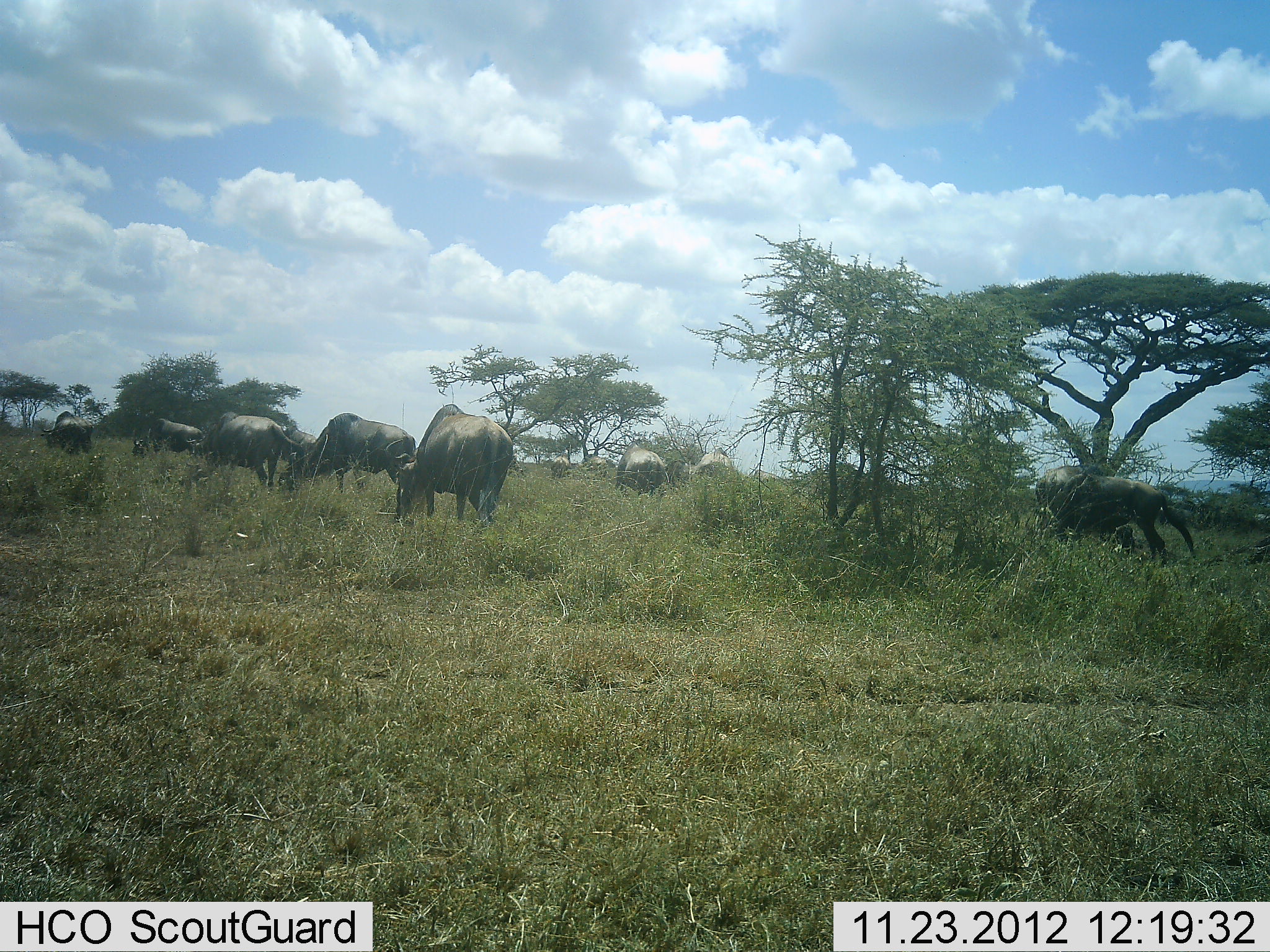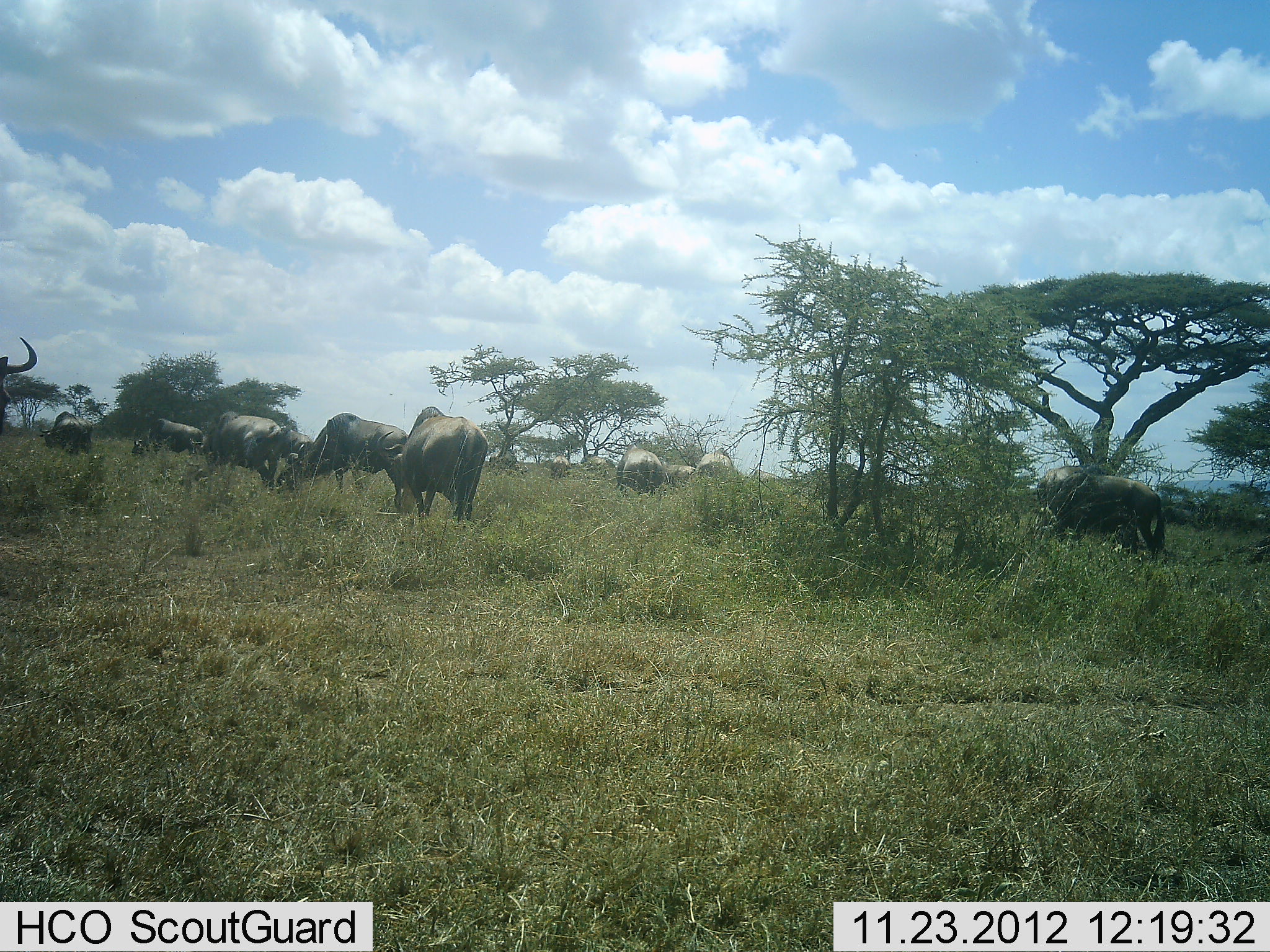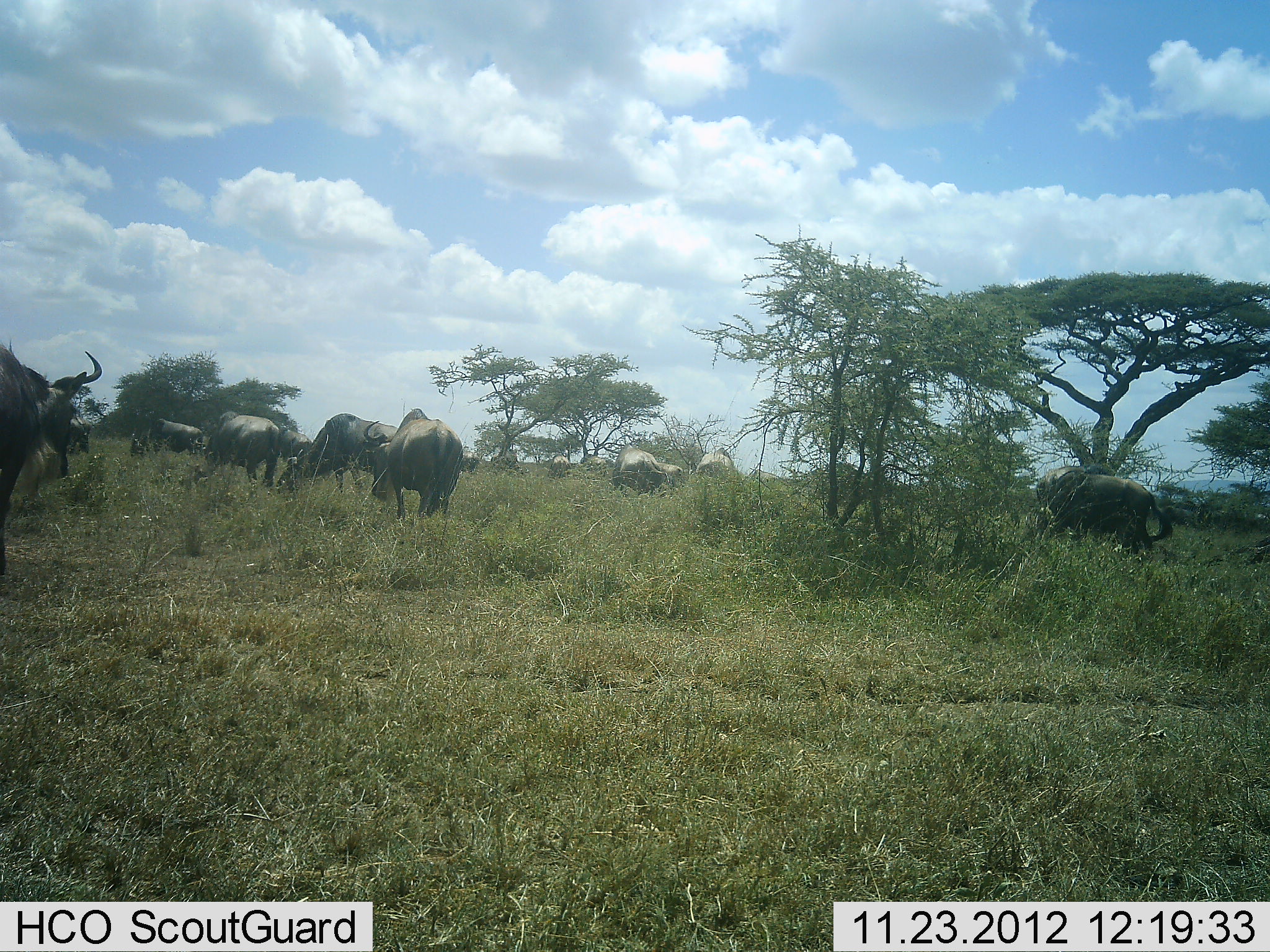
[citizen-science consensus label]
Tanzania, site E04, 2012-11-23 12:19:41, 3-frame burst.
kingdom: Animalia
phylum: Chordata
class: Mammalia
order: Artiodactyla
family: Bovidae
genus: Connochaetes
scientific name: Connochaetes taurinus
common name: blue wildebeest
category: wildebeest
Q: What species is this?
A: Wildebeest (blue wildebeest) (Connochaetes taurinus).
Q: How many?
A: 11-50.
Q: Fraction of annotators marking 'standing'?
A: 18%.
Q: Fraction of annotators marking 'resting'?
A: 0%.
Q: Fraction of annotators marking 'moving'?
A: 47%.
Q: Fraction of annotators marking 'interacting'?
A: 0%.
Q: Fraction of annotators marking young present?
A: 0%.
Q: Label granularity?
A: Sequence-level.